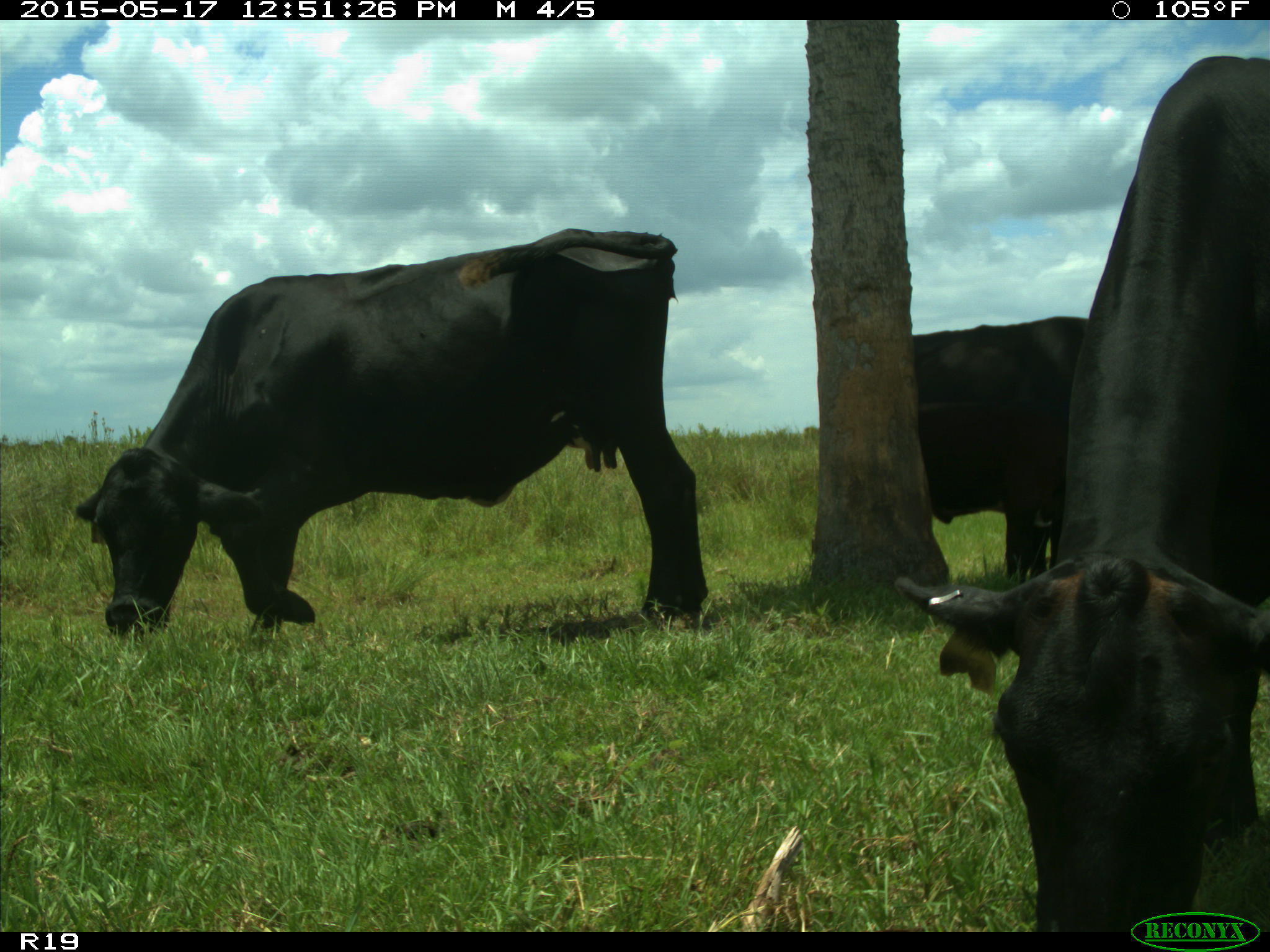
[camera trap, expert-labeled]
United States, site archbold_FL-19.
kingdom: Animalia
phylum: Chordata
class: Mammalia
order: Artiodactyla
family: Bovidae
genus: Bos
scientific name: Bos taurus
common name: domestic cow